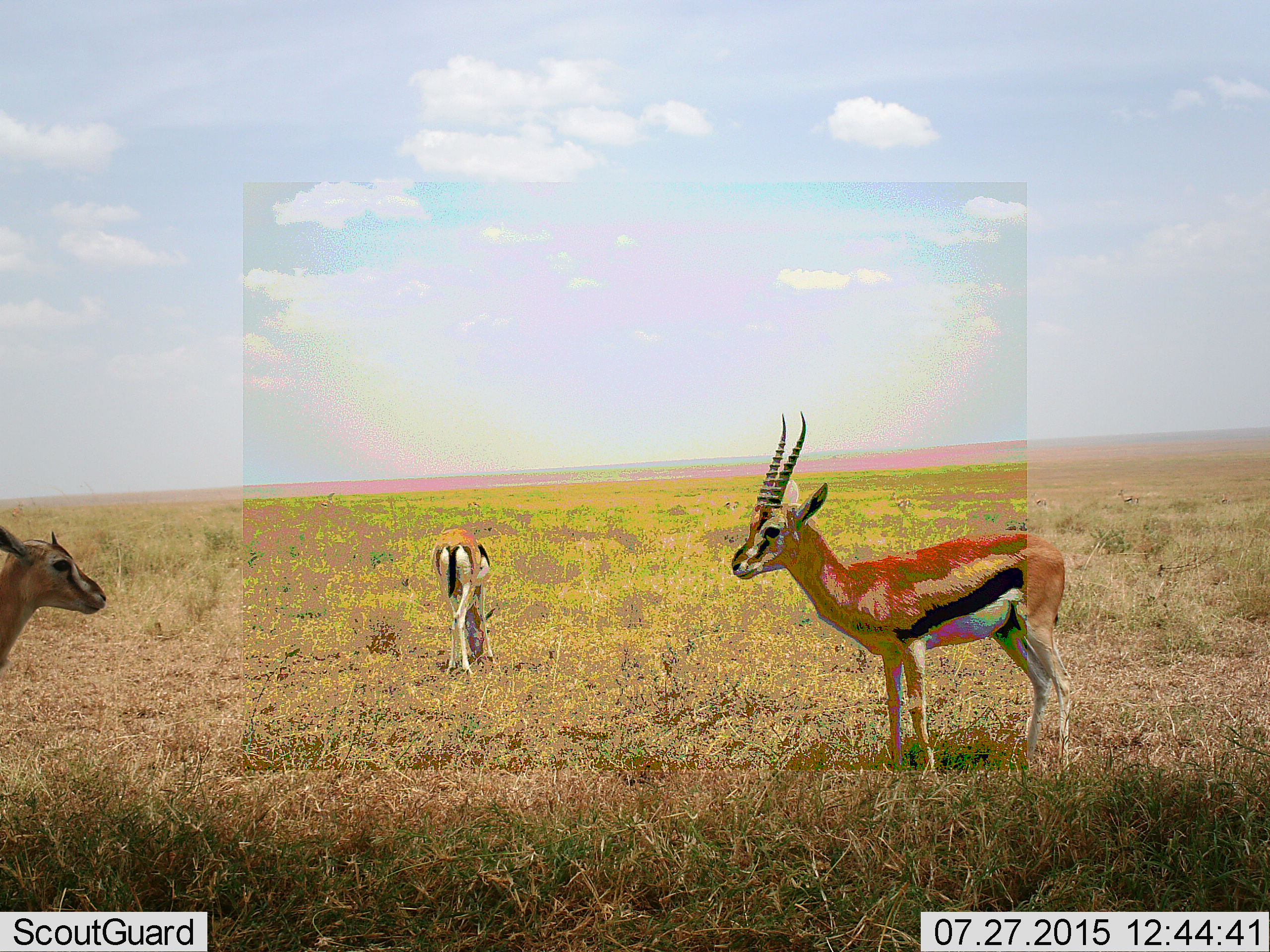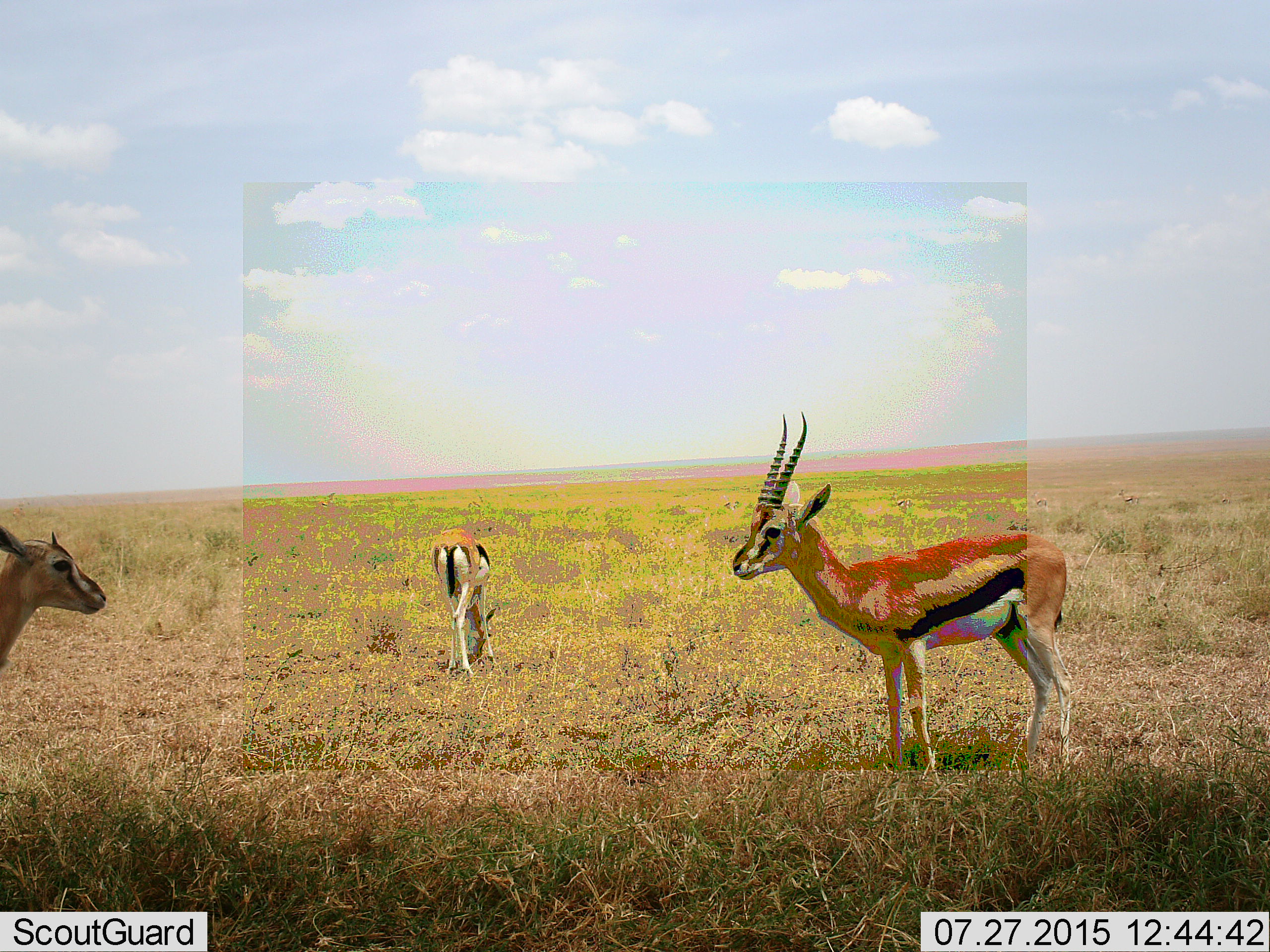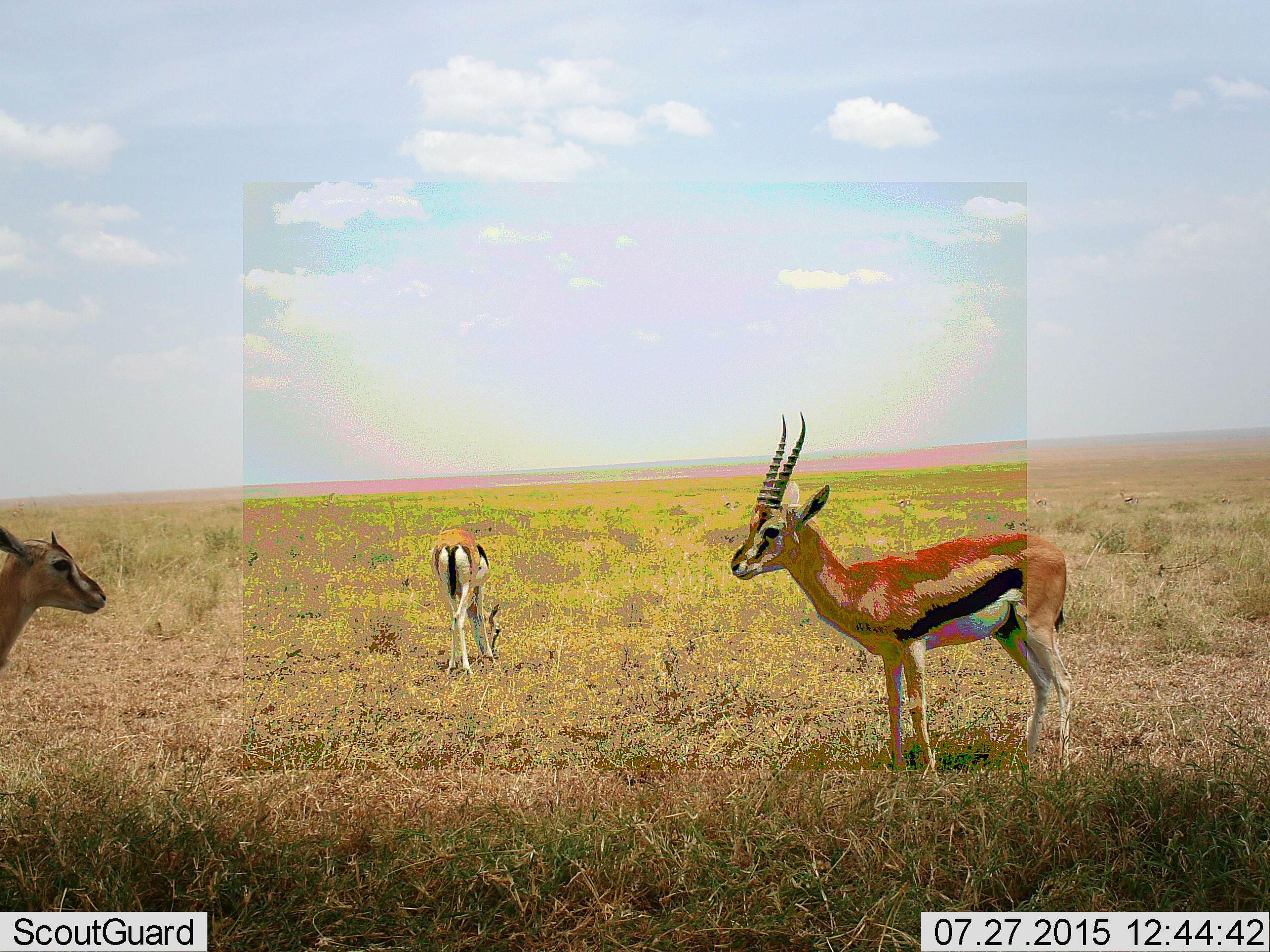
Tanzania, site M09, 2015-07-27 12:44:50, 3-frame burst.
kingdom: Animalia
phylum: Chordata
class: Mammalia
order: Artiodactyla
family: Bovidae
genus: Eudorcas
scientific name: Eudorcas thomsonii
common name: thomson's gazelle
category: gazellethomsons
Gazellethomsons (thomson's gazelle) (Eudorcas thomsonii), count 3. Behavior (volunteer vote fractions): standing 100%, resting 0%, moving 0%, interacting 11%. Young present (vote fraction): 11%. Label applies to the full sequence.